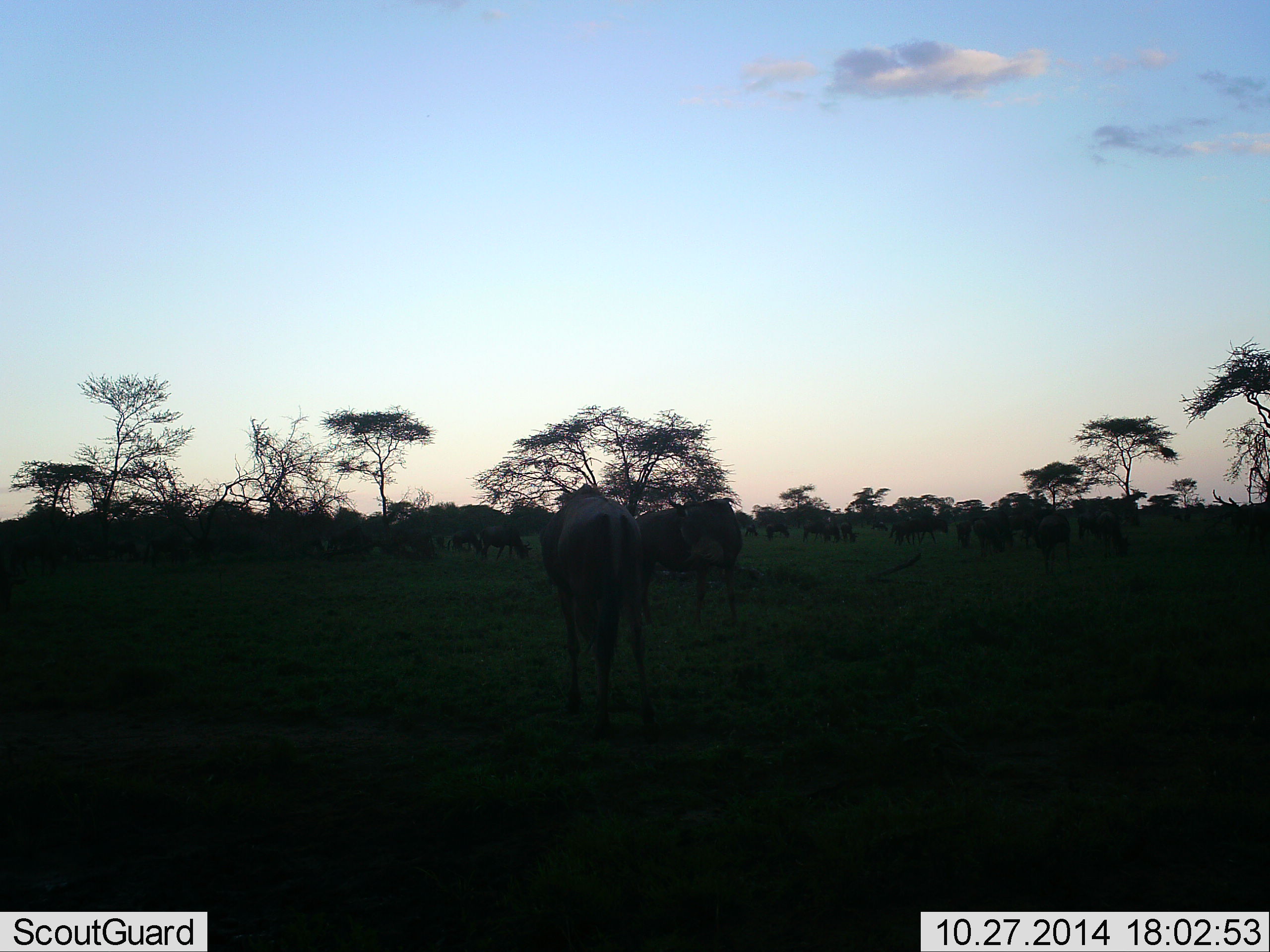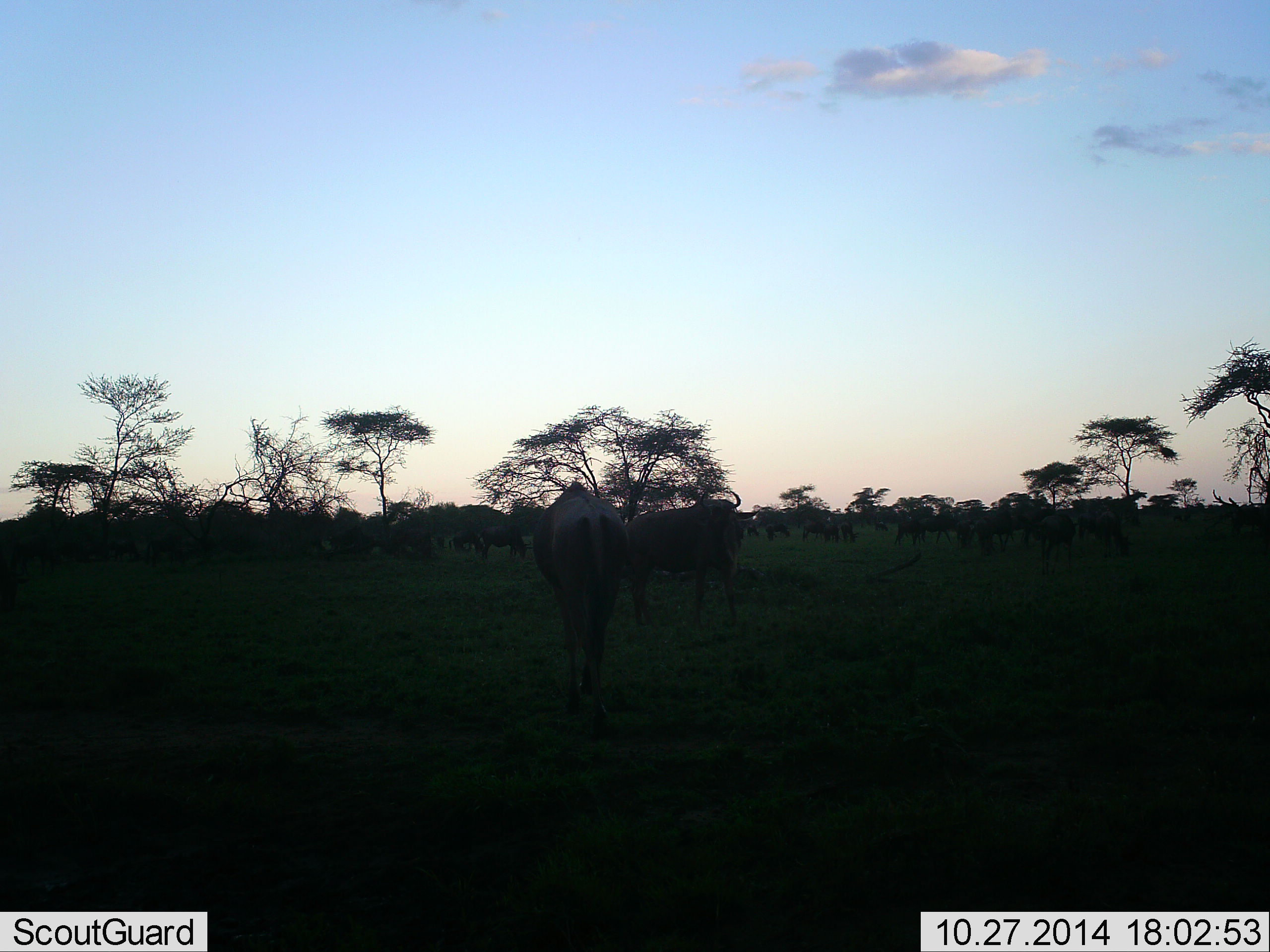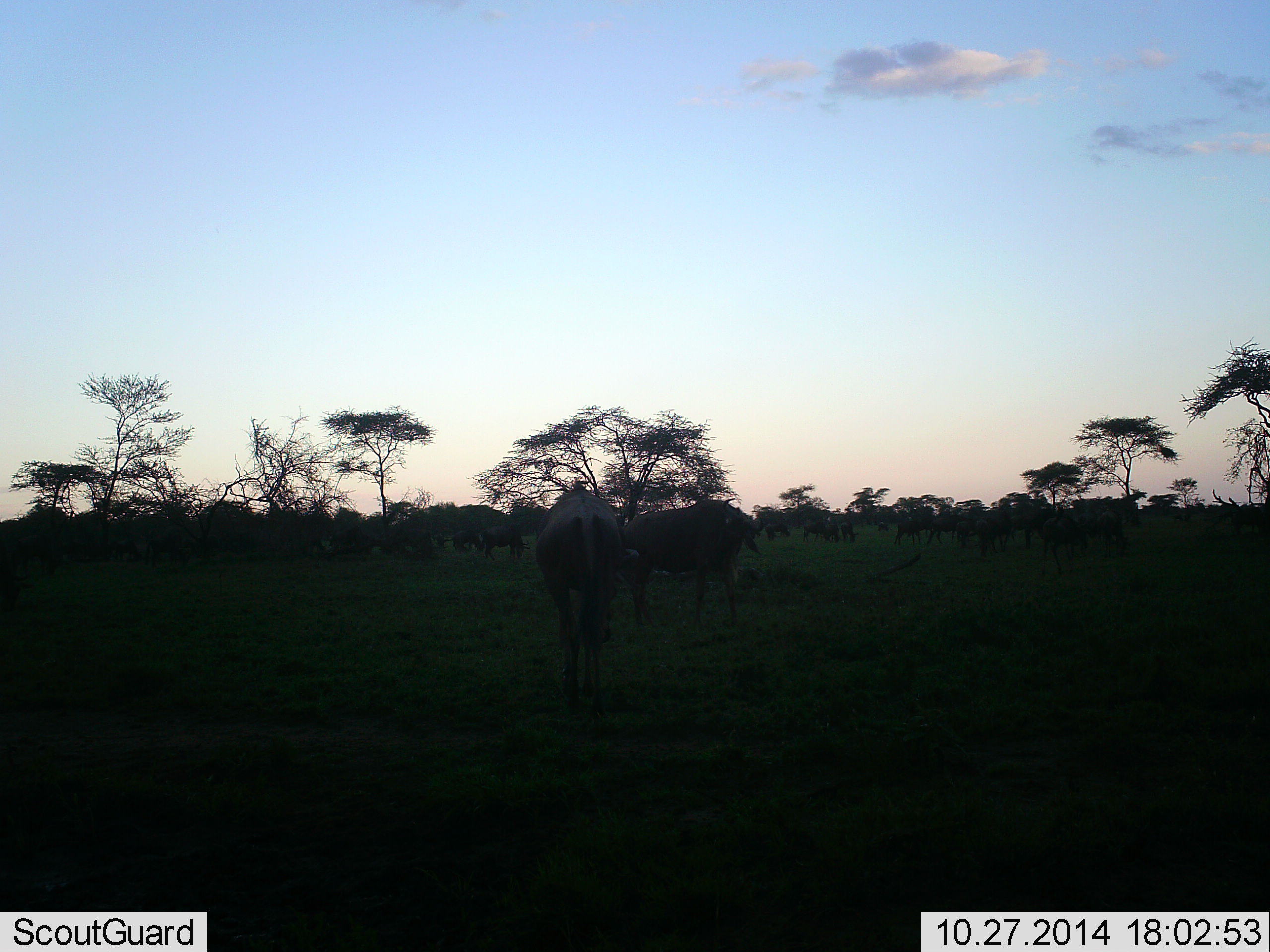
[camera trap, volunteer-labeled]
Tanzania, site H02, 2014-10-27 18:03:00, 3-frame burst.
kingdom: Animalia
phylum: Chordata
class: Mammalia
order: Artiodactyla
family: Bovidae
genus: Connochaetes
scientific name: Connochaetes taurinus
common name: blue wildebeest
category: wildebeest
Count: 11-50.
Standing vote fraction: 60%.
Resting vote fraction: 10%.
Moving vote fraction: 50%.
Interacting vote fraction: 10%.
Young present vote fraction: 0%.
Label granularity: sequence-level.